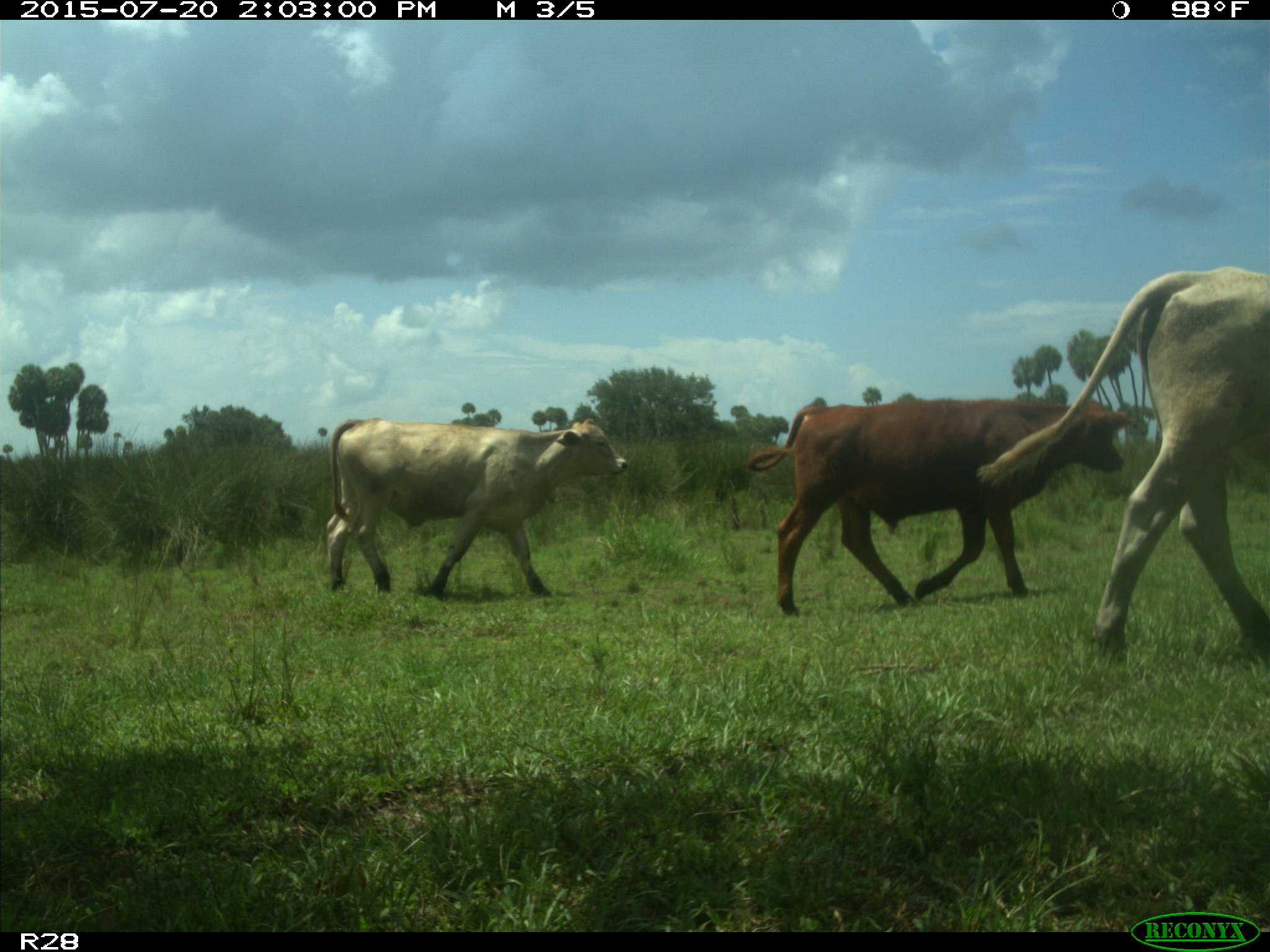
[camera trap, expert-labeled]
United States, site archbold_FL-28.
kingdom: Animalia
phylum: Chordata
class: Mammalia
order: Artiodactyla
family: Bovidae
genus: Bos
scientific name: Bos taurus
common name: domestic cow